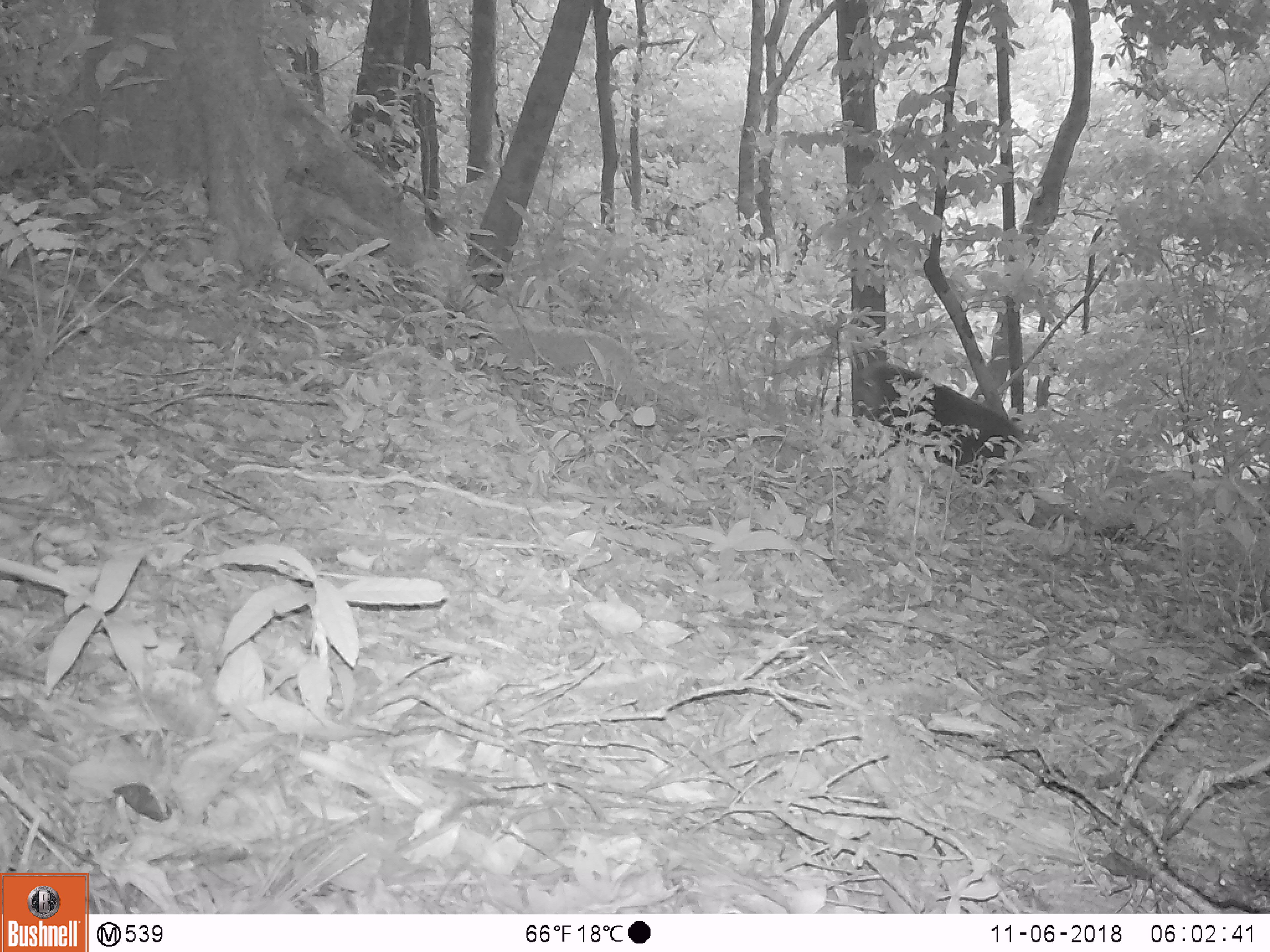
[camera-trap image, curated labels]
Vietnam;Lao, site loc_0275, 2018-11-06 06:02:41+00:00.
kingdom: Animalia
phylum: Chordata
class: Mammalia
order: Primates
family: Cercopithecidae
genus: Macaca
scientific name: Macaca arctoides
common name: stump-tailed macaque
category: stump tailed macaque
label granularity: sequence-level